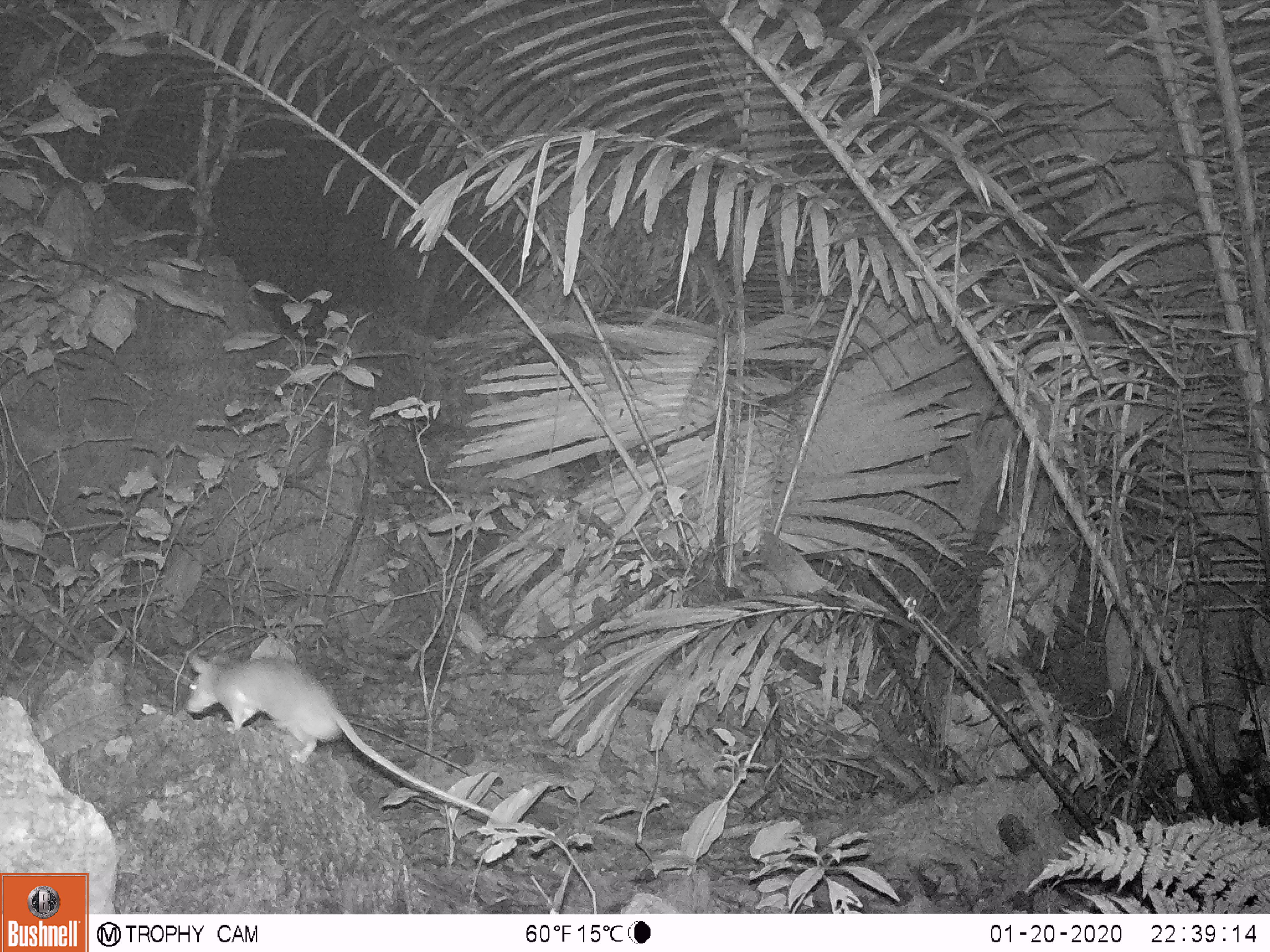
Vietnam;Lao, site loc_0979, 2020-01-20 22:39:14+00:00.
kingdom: Animalia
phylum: Chordata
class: Mammalia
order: Rodentia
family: Muridae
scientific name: Muridae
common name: old-world mice and rats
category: unidentified murid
Unidentified murid (old-world mice and rats) (Muridae). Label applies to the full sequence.